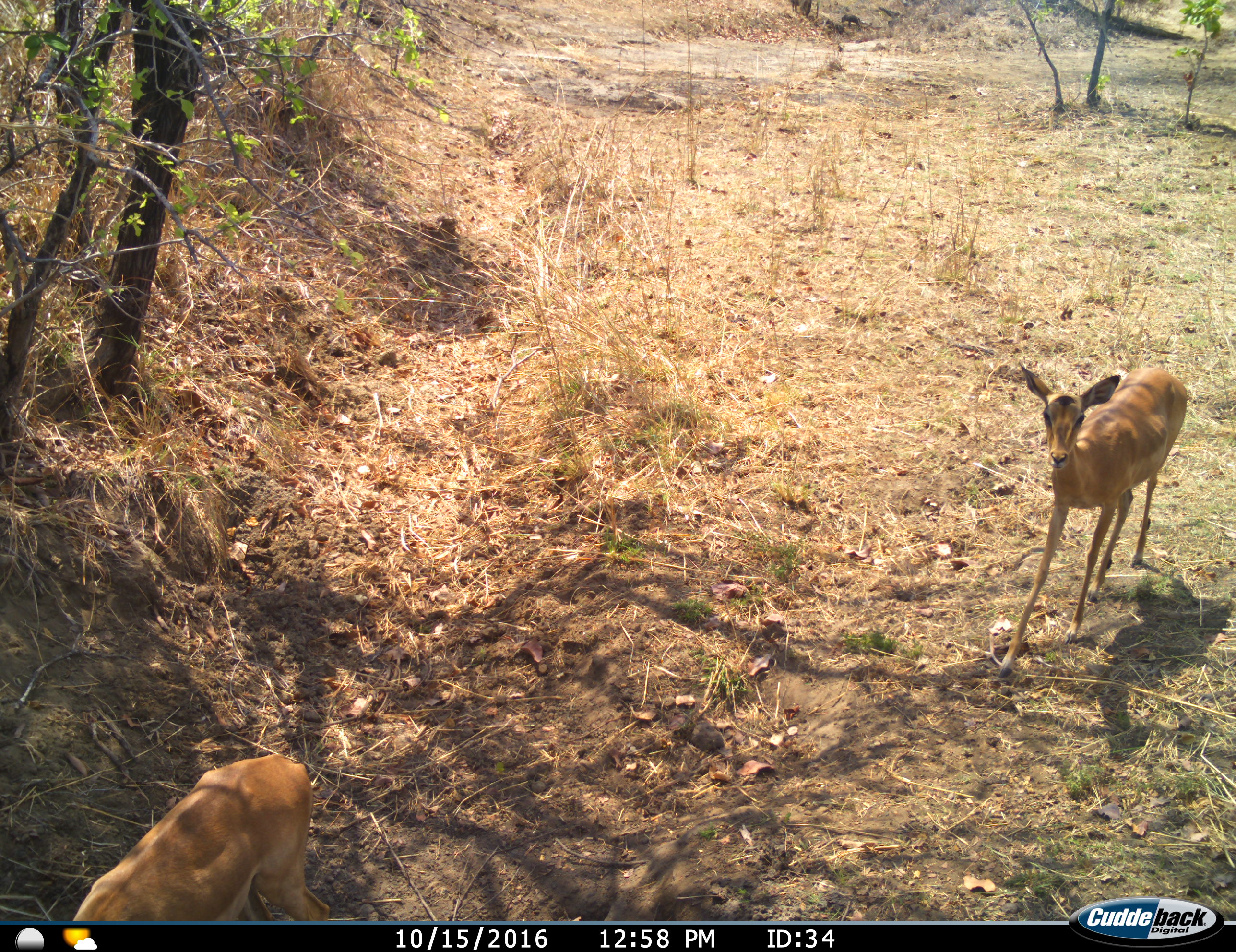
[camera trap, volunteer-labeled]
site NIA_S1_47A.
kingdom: Animalia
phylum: Chordata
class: Mammalia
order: Artiodactyla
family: Bovidae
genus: Aepyceros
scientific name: Aepyceros melampus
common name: impala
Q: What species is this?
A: Impala (Aepyceros melampus).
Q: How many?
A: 2.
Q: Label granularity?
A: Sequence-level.